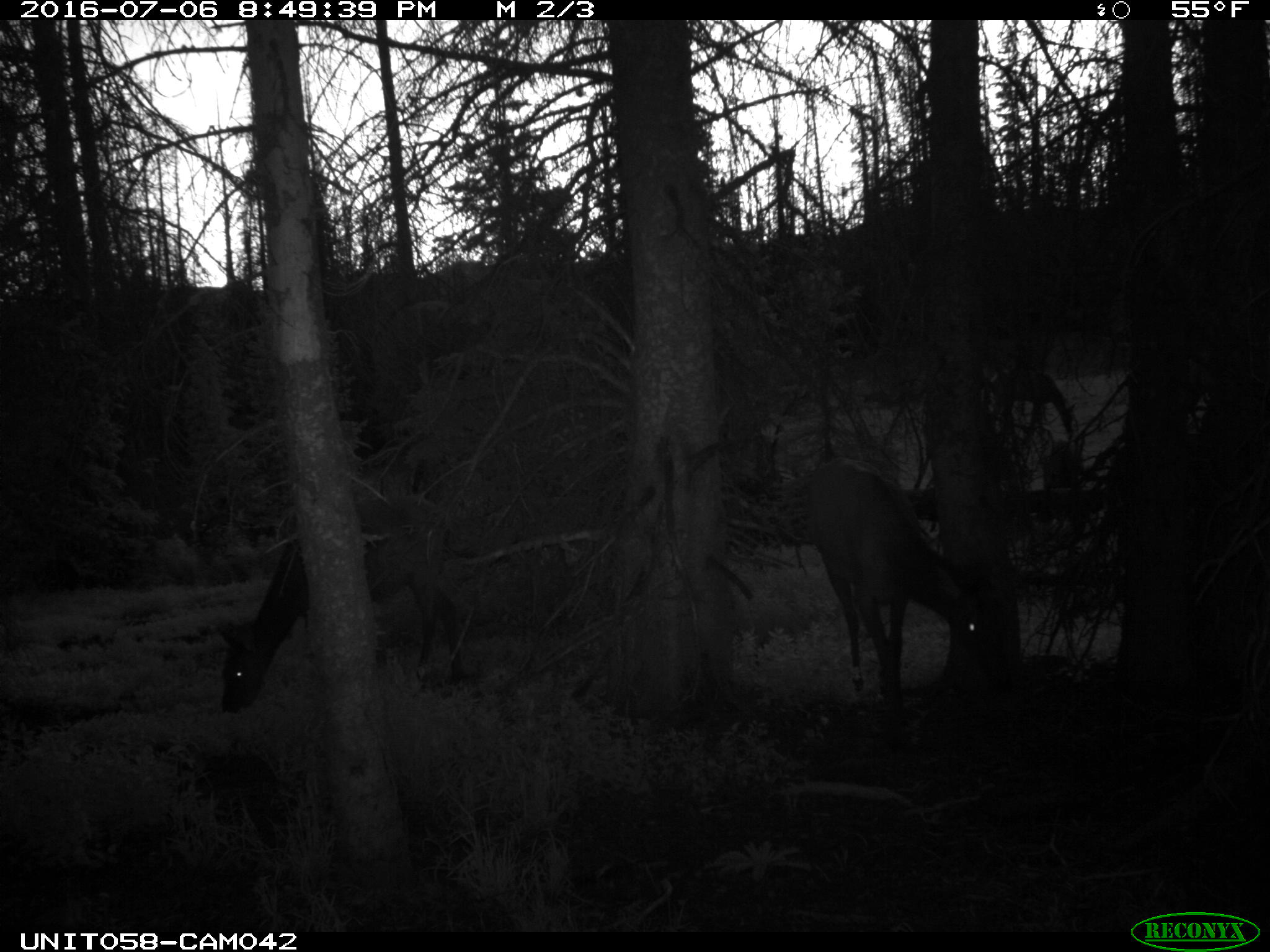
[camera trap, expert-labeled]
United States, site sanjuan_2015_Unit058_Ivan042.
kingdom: Animalia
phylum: Chordata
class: Mammalia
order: Artiodactyla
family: Cervidae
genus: Cervus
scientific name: Cervus elaphus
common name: red deer